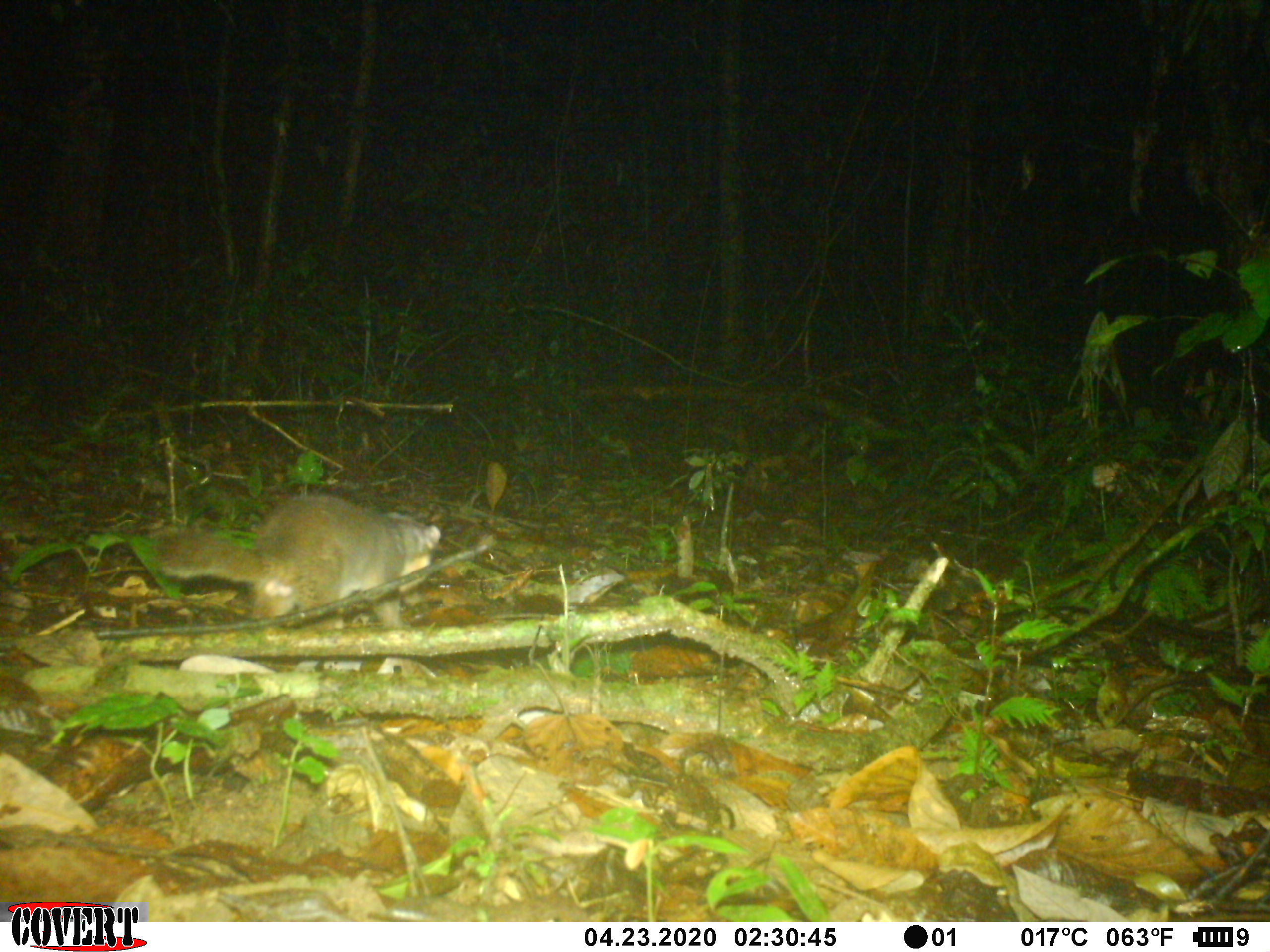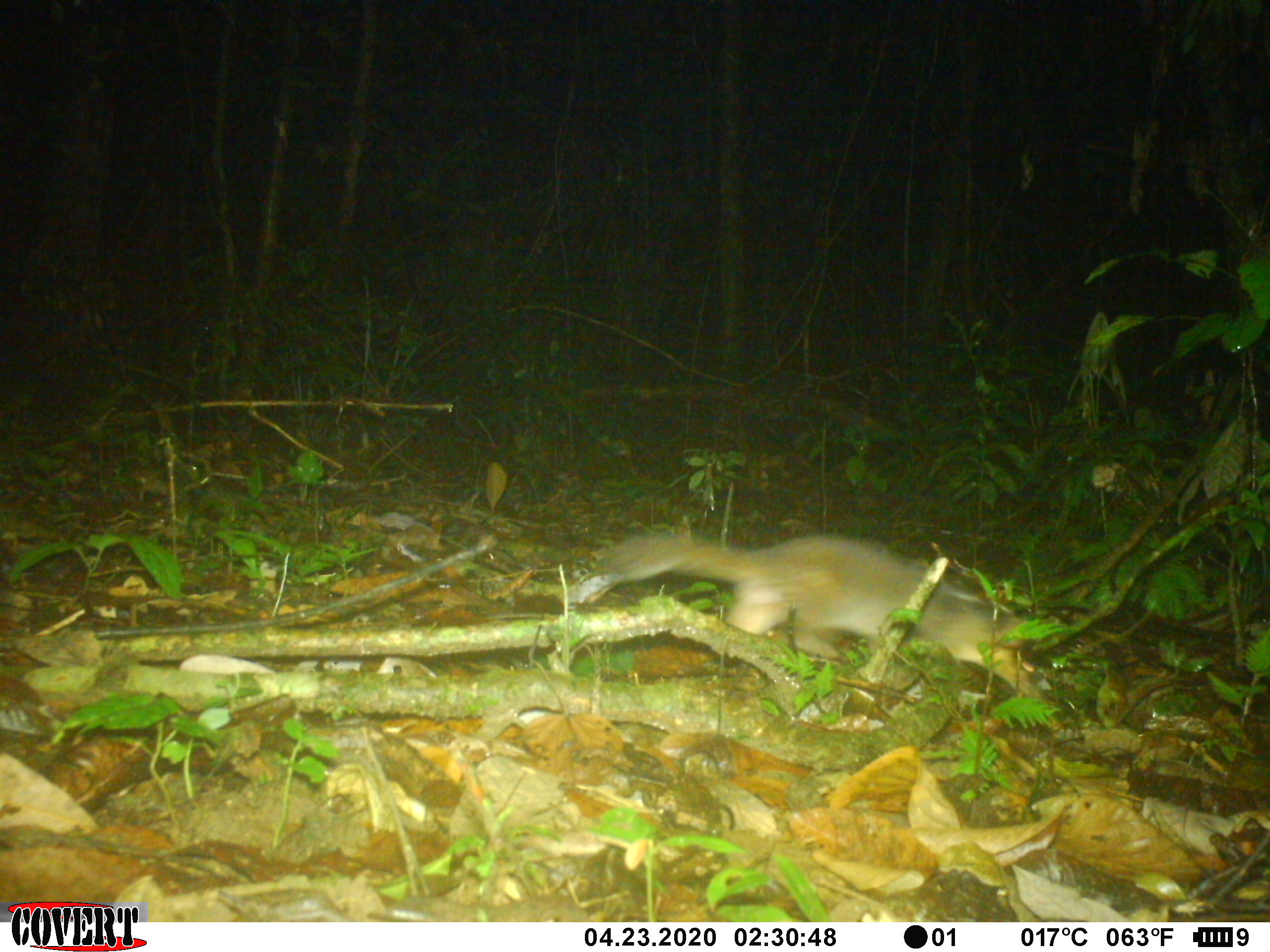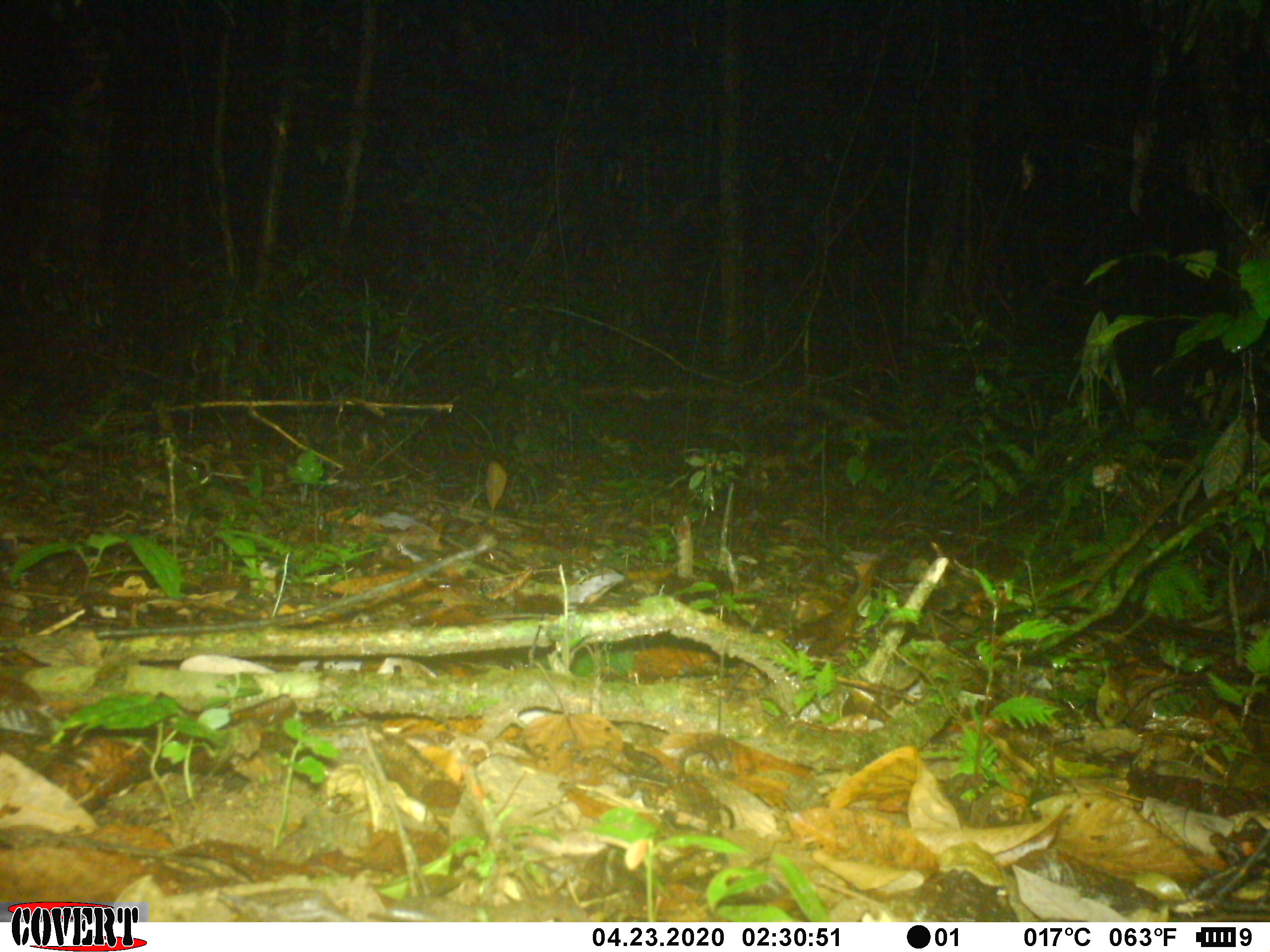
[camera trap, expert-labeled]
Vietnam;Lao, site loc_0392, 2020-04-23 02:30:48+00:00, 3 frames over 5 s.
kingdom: Animalia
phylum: Chordata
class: Mammalia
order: Carnivora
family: Mustelidae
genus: Melogale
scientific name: Melogale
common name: ferret badger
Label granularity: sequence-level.